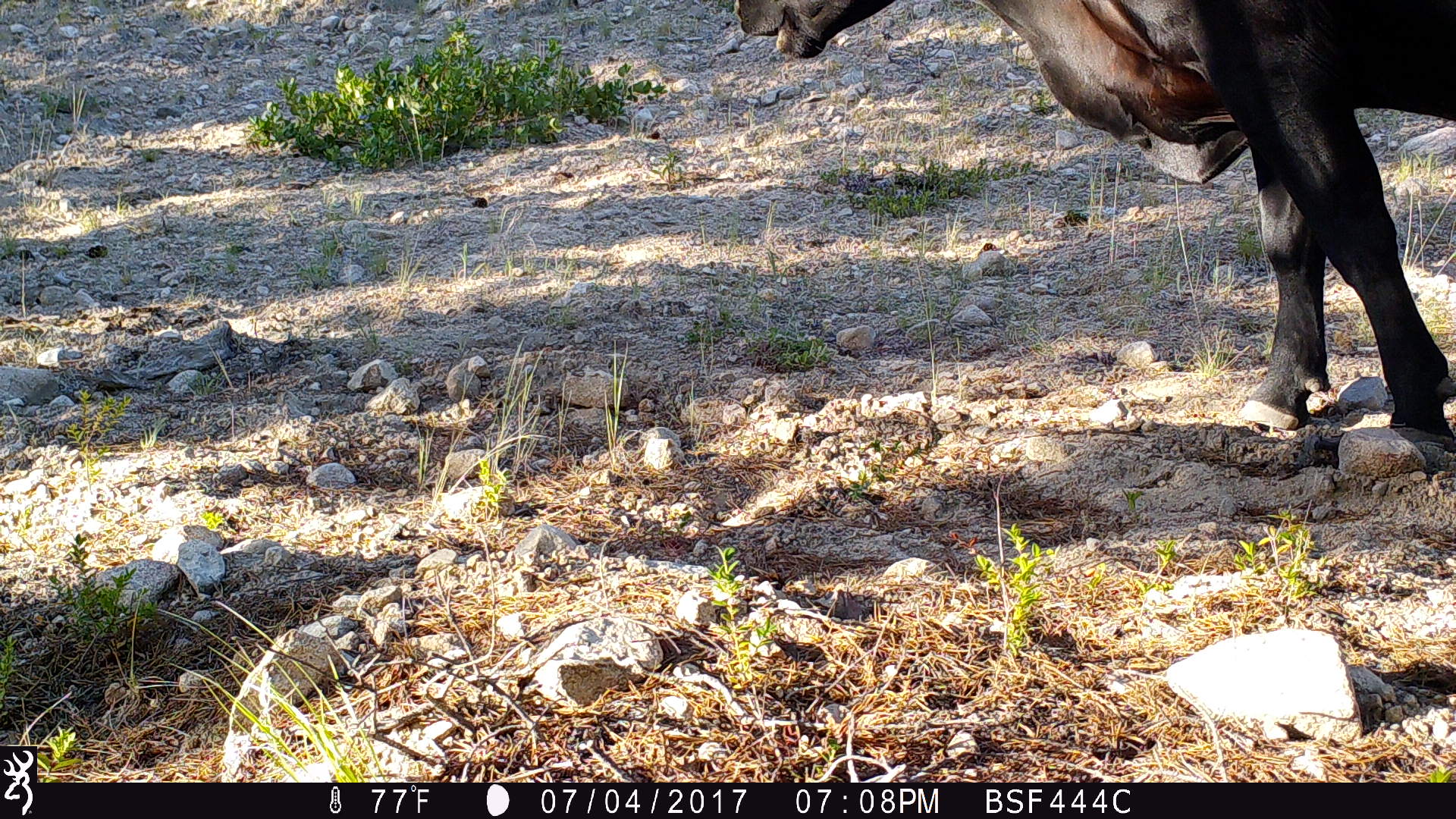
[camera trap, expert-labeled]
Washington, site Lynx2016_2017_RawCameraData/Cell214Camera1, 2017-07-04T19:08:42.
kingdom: Animalia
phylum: Chordata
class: Mammalia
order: Artiodactyla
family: Bovidae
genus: Bos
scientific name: Bos taurus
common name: domestic cattle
Domestic cattle (Bos taurus). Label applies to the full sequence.